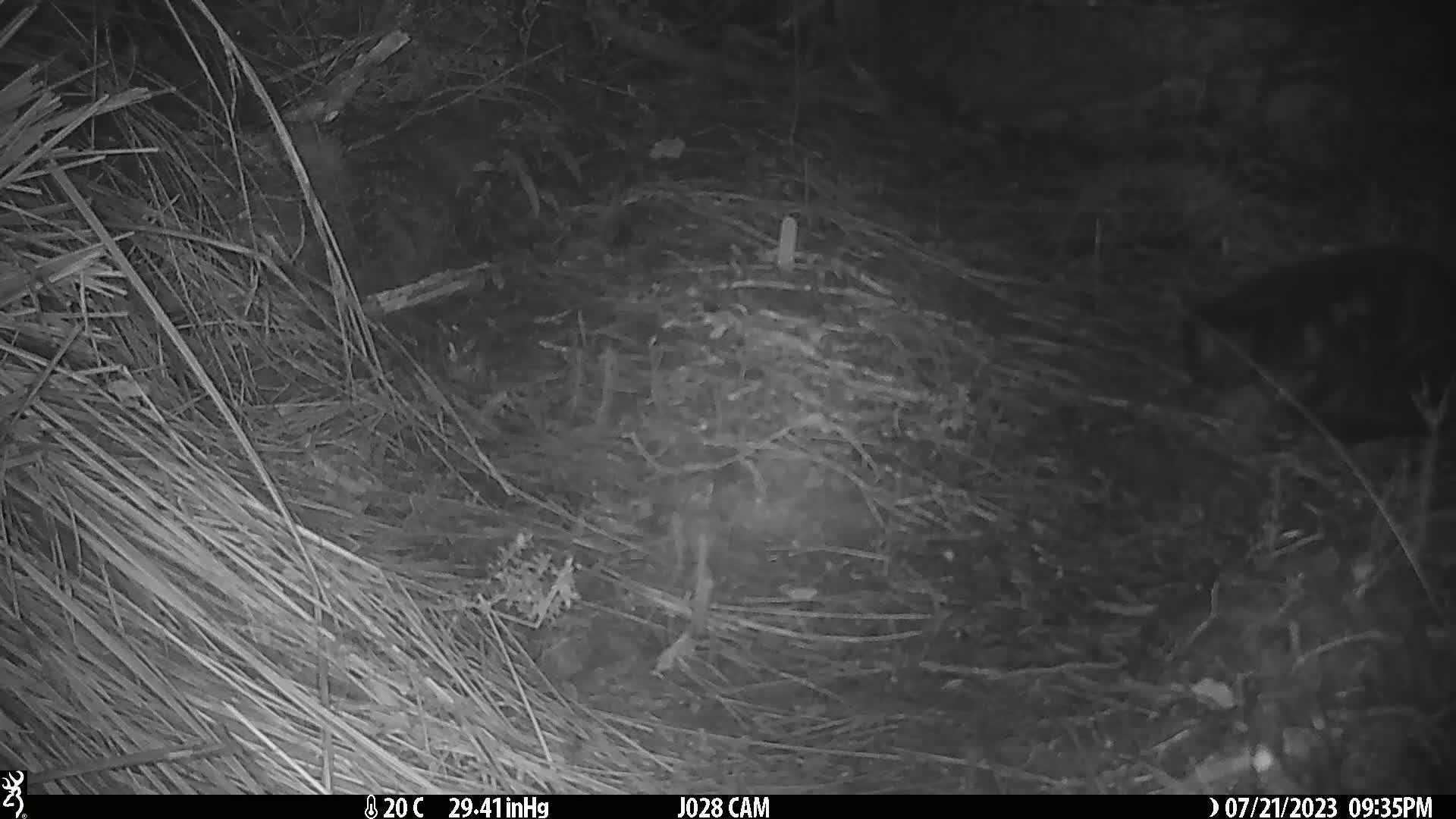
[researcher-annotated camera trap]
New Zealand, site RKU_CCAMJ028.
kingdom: Animalia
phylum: Chordata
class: Mammalia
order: Carnivora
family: Felidae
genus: Felis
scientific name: Felis catus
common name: domestic cat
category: cat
Cat (domestic cat) (Felis catus).